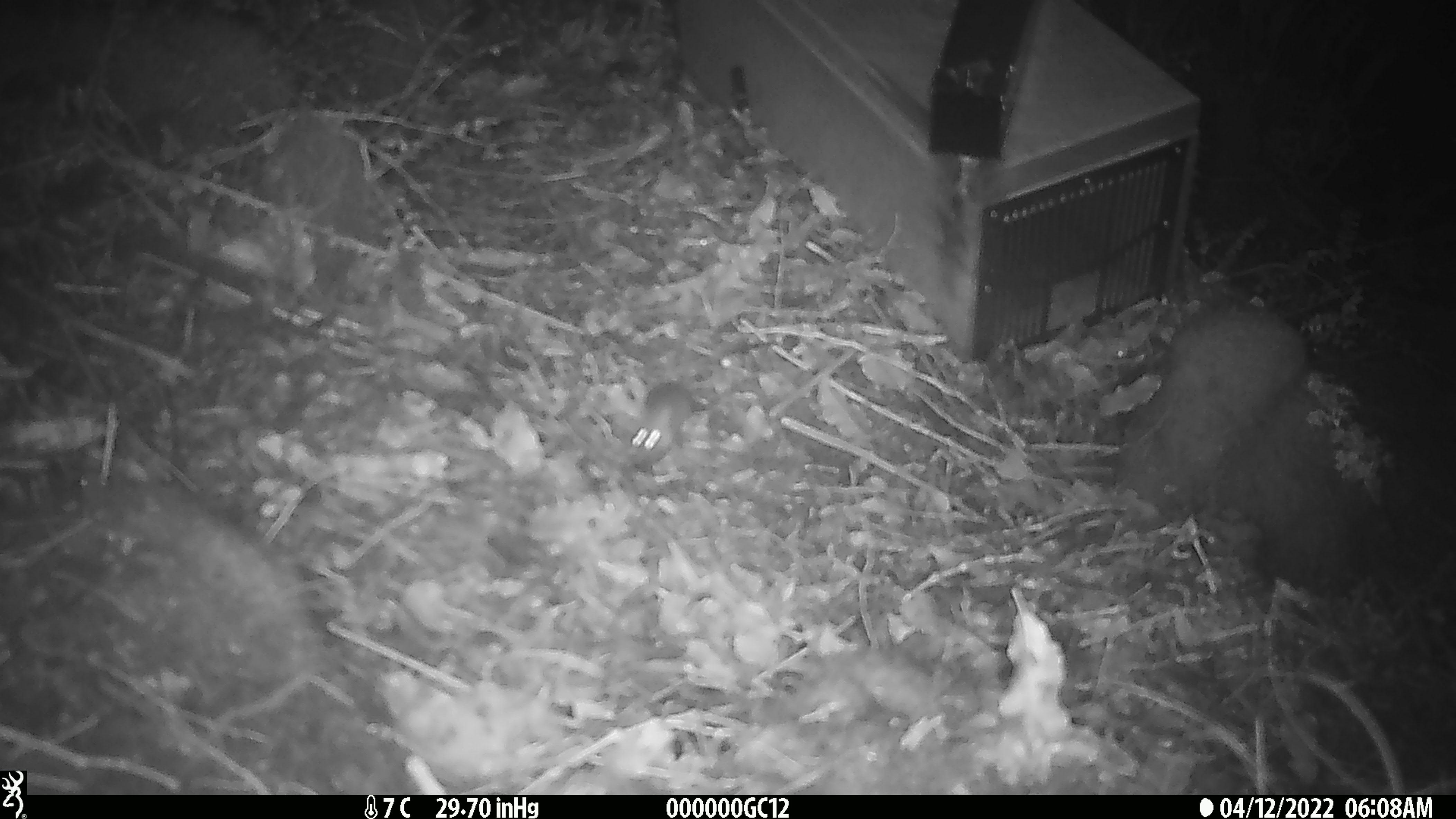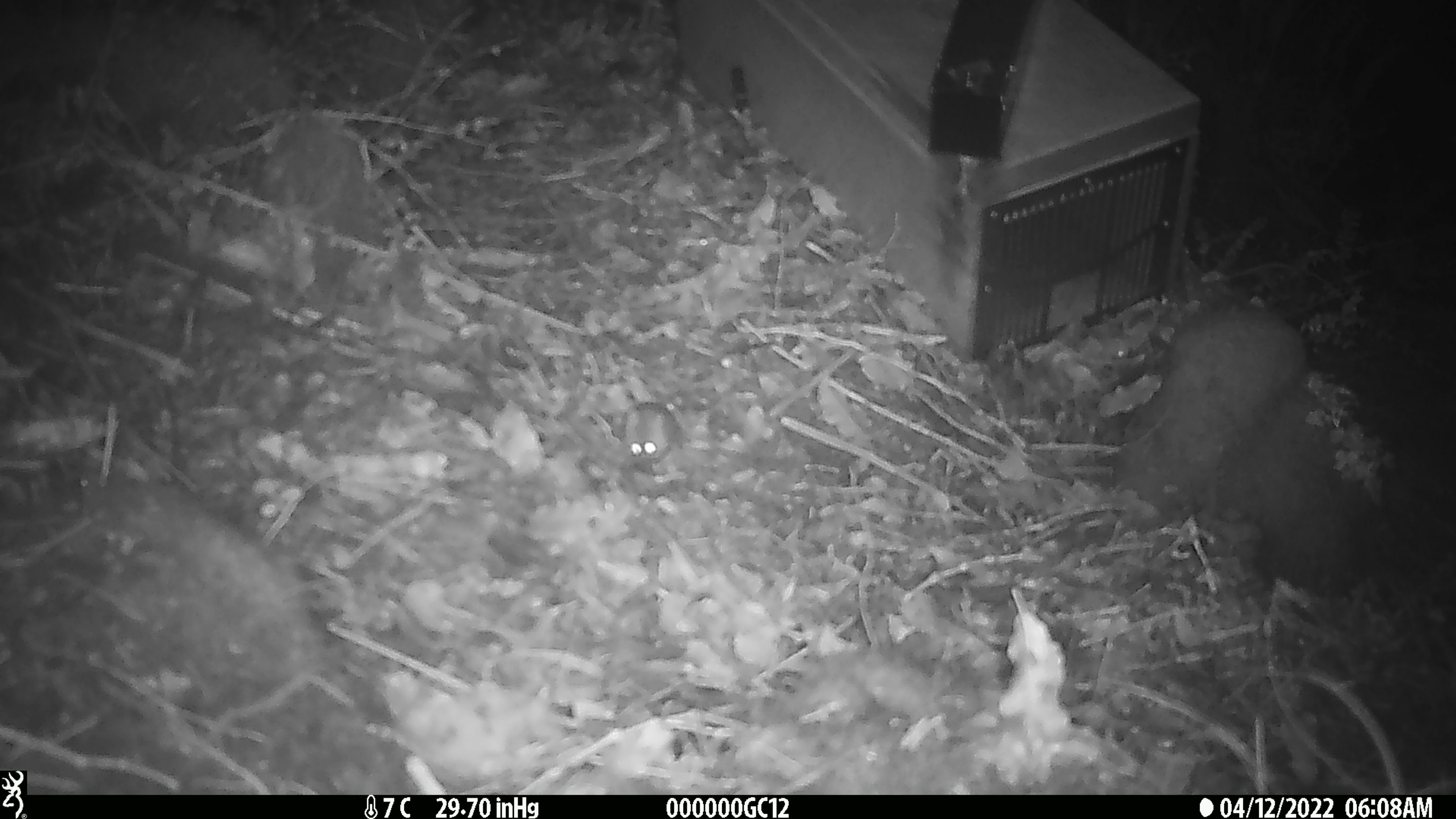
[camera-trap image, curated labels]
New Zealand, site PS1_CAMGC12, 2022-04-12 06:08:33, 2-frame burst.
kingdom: Animalia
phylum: Chordata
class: Mammalia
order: Rodentia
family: Muridae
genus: Mus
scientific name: Mus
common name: mouse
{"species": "mouse (Mus)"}